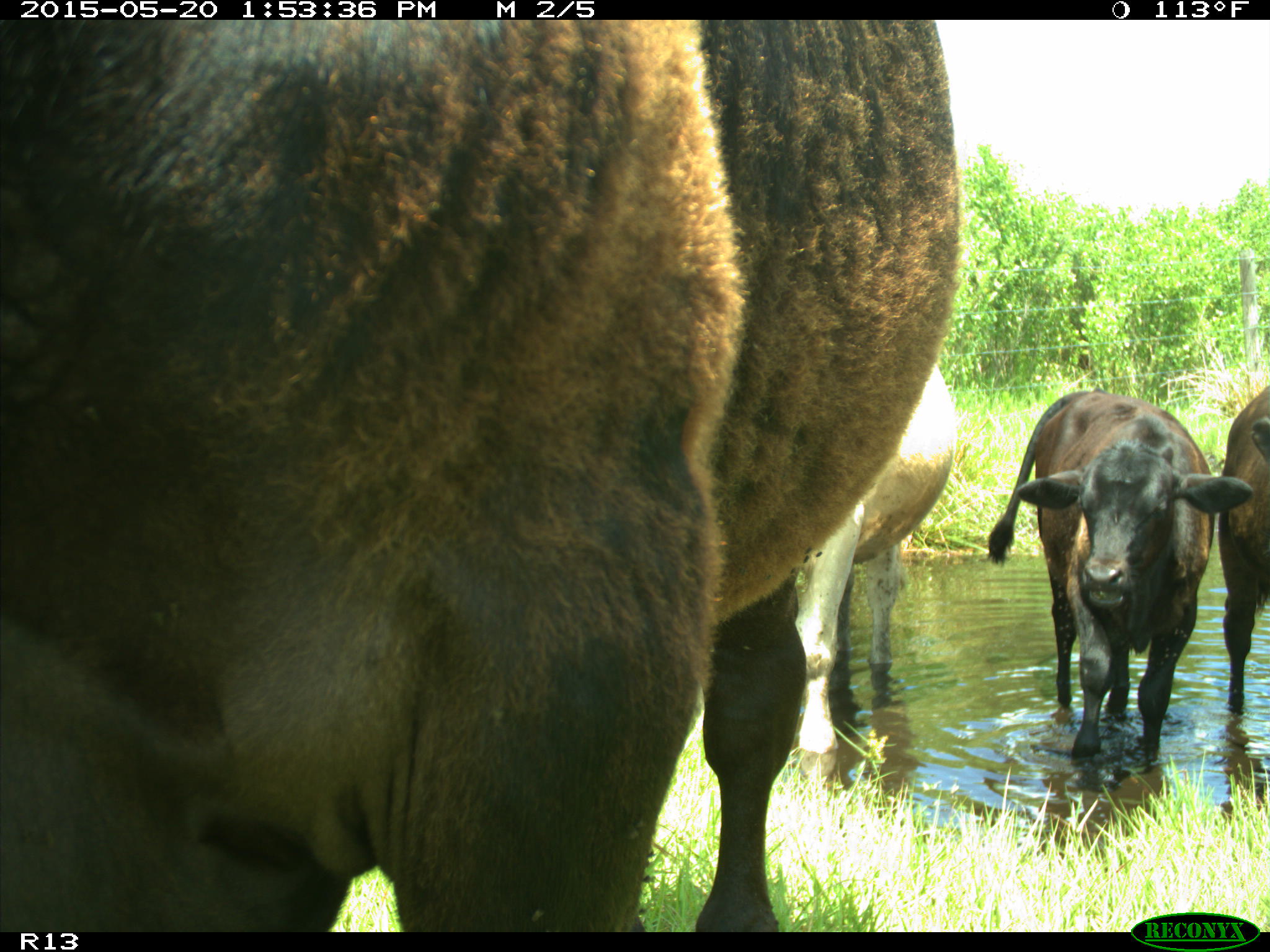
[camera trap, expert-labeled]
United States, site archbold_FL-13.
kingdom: Animalia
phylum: Chordata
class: Mammalia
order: Artiodactyla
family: Bovidae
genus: Bos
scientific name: Bos taurus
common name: domestic cow